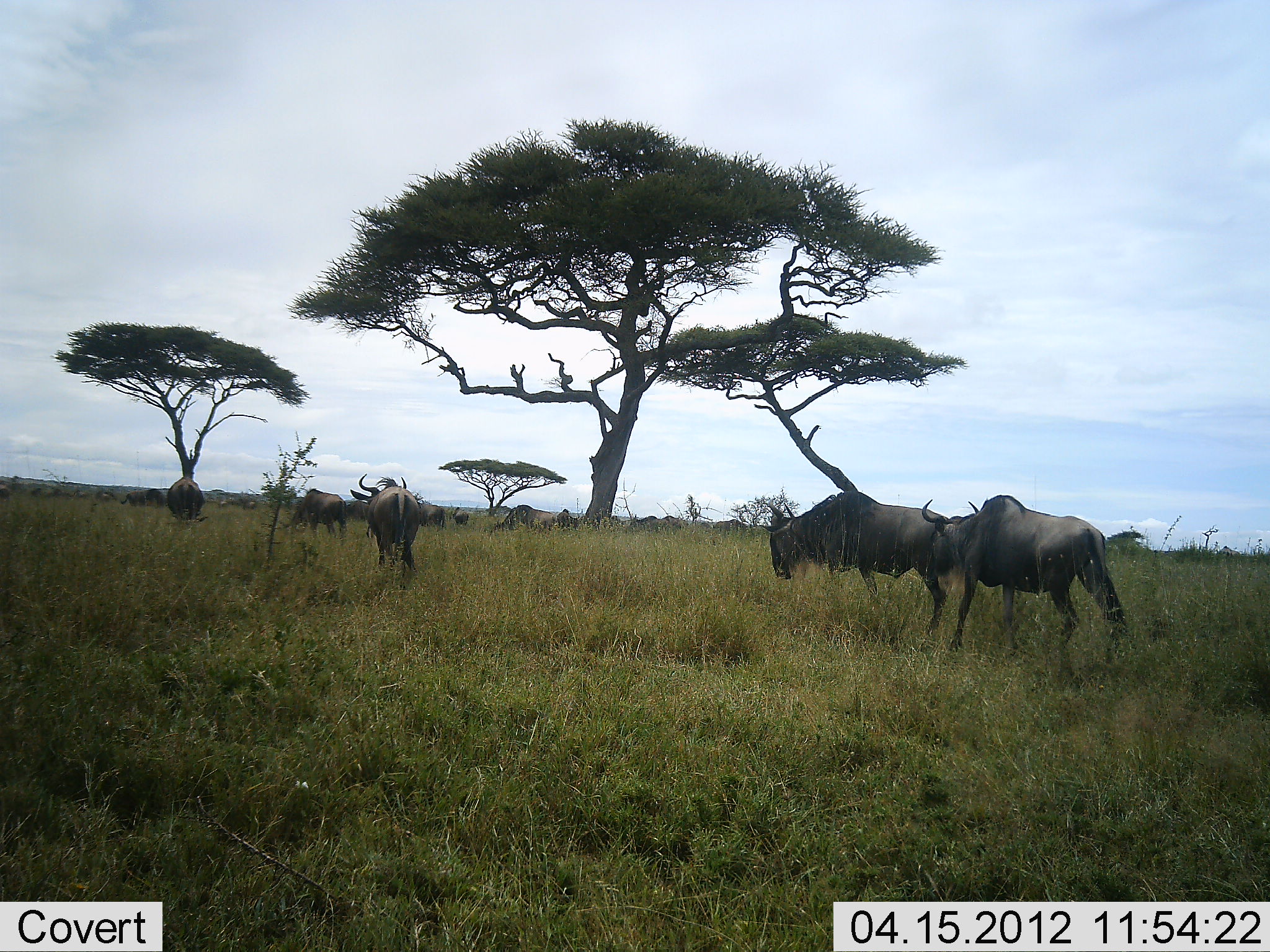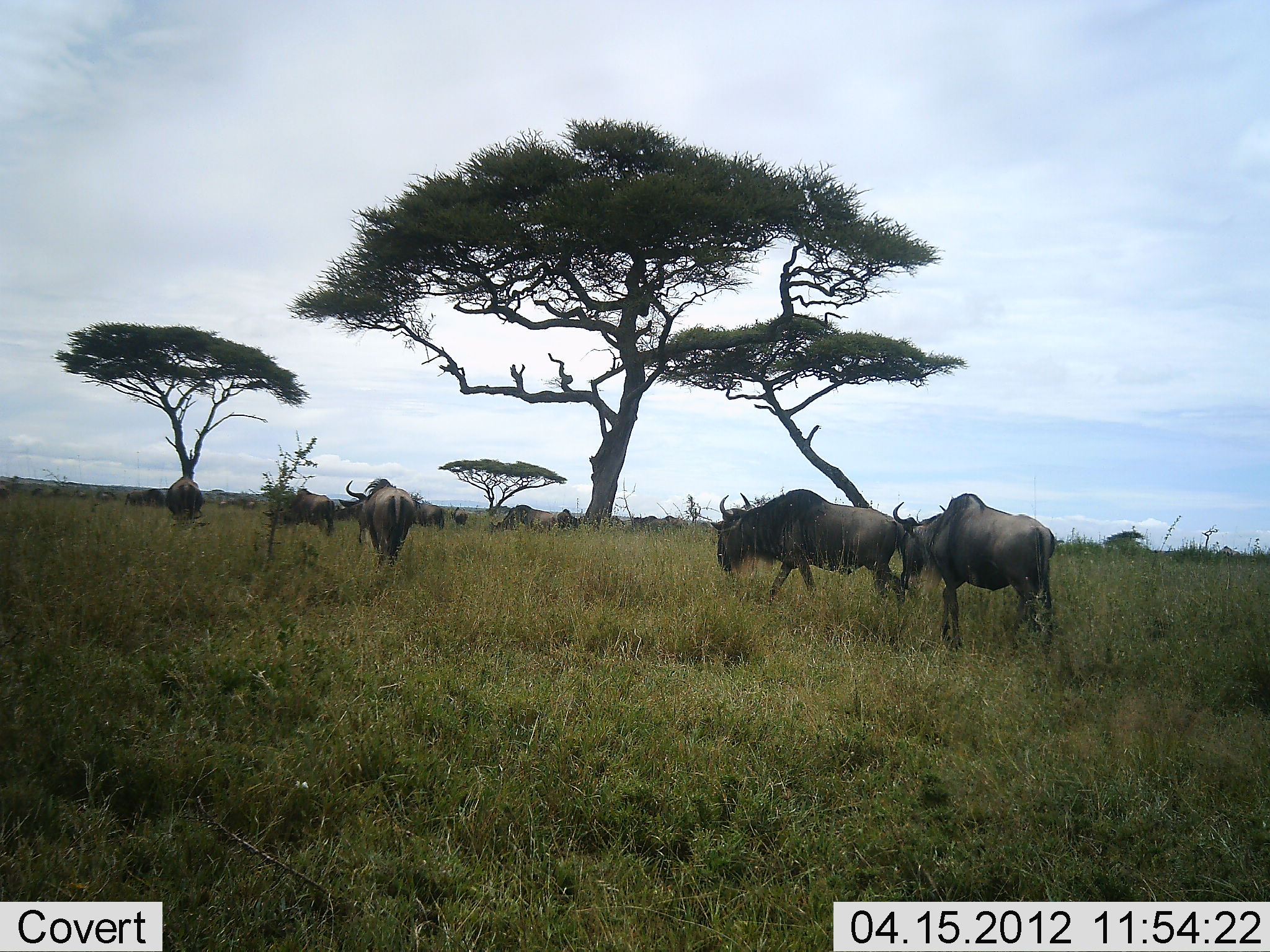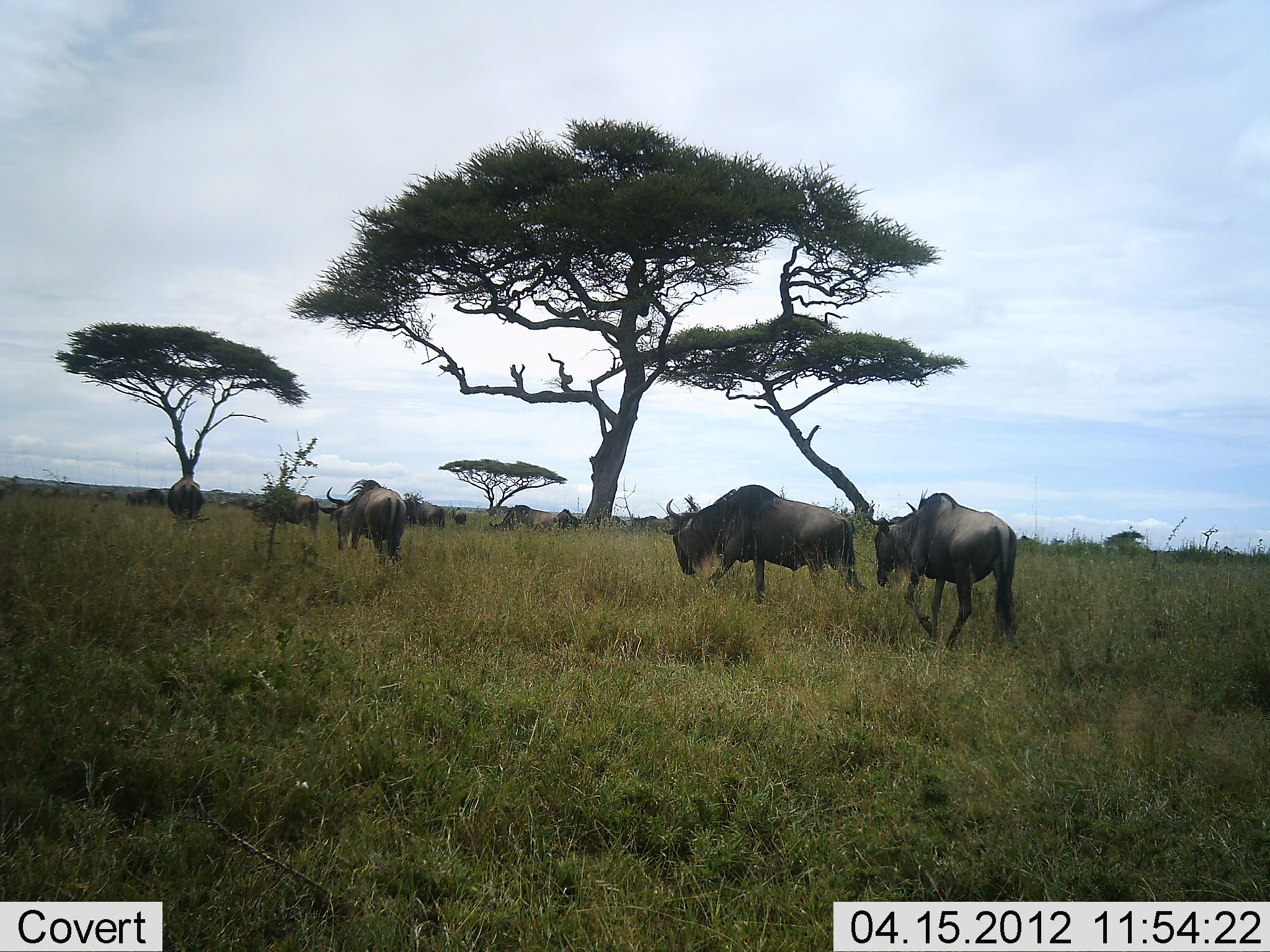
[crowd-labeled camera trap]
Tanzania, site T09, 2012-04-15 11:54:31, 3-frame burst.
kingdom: Animalia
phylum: Chordata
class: Mammalia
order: Artiodactyla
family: Bovidae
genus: Connochaetes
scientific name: Connochaetes taurinus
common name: blue wildebeest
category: wildebeest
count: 11-50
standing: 37%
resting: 11%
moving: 89%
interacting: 5%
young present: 0%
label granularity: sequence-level